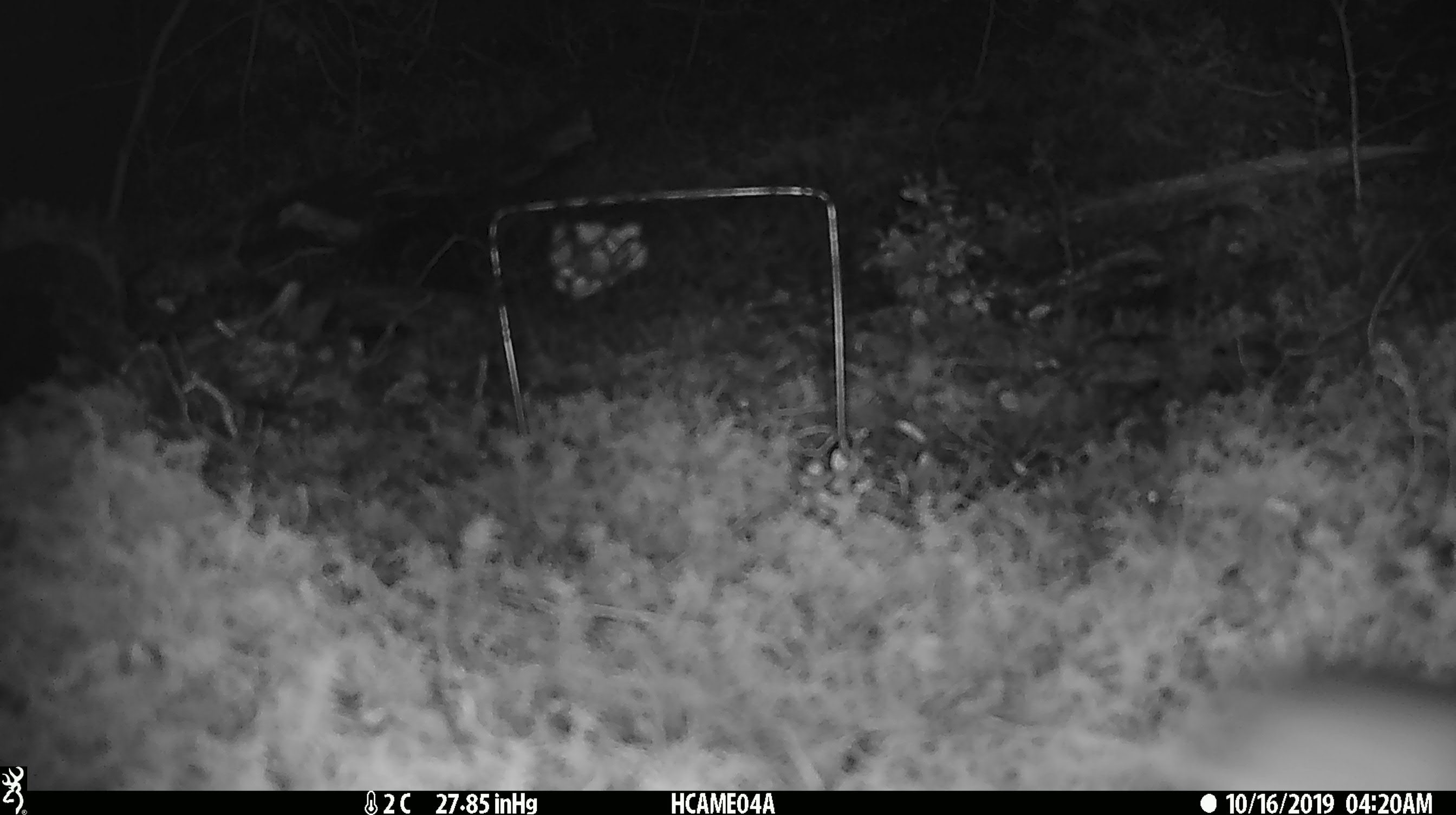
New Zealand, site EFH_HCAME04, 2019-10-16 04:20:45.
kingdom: Animalia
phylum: Chordata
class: Mammalia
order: Rodentia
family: Muridae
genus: Mus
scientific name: Mus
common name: mouse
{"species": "mouse (Mus)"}